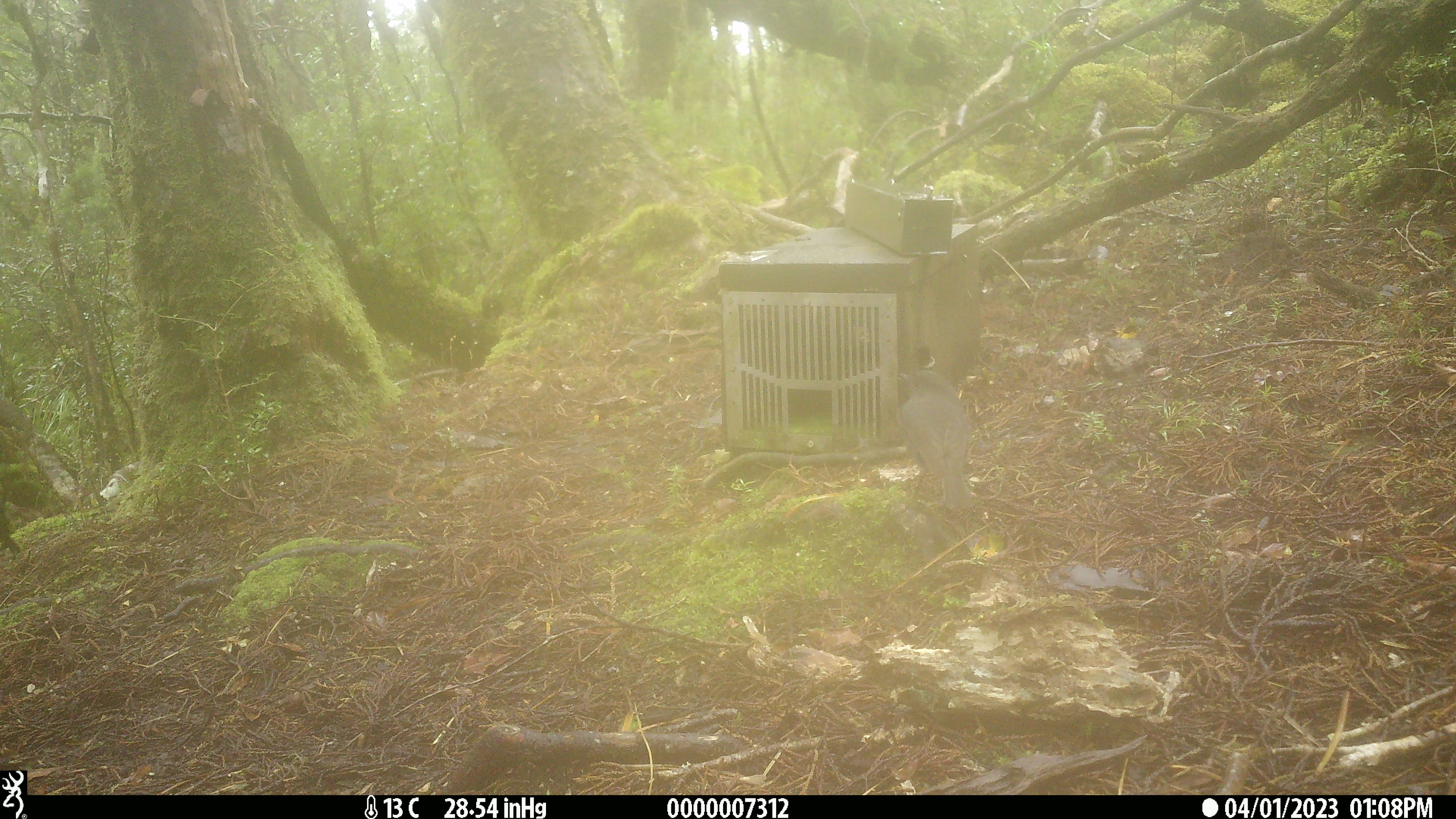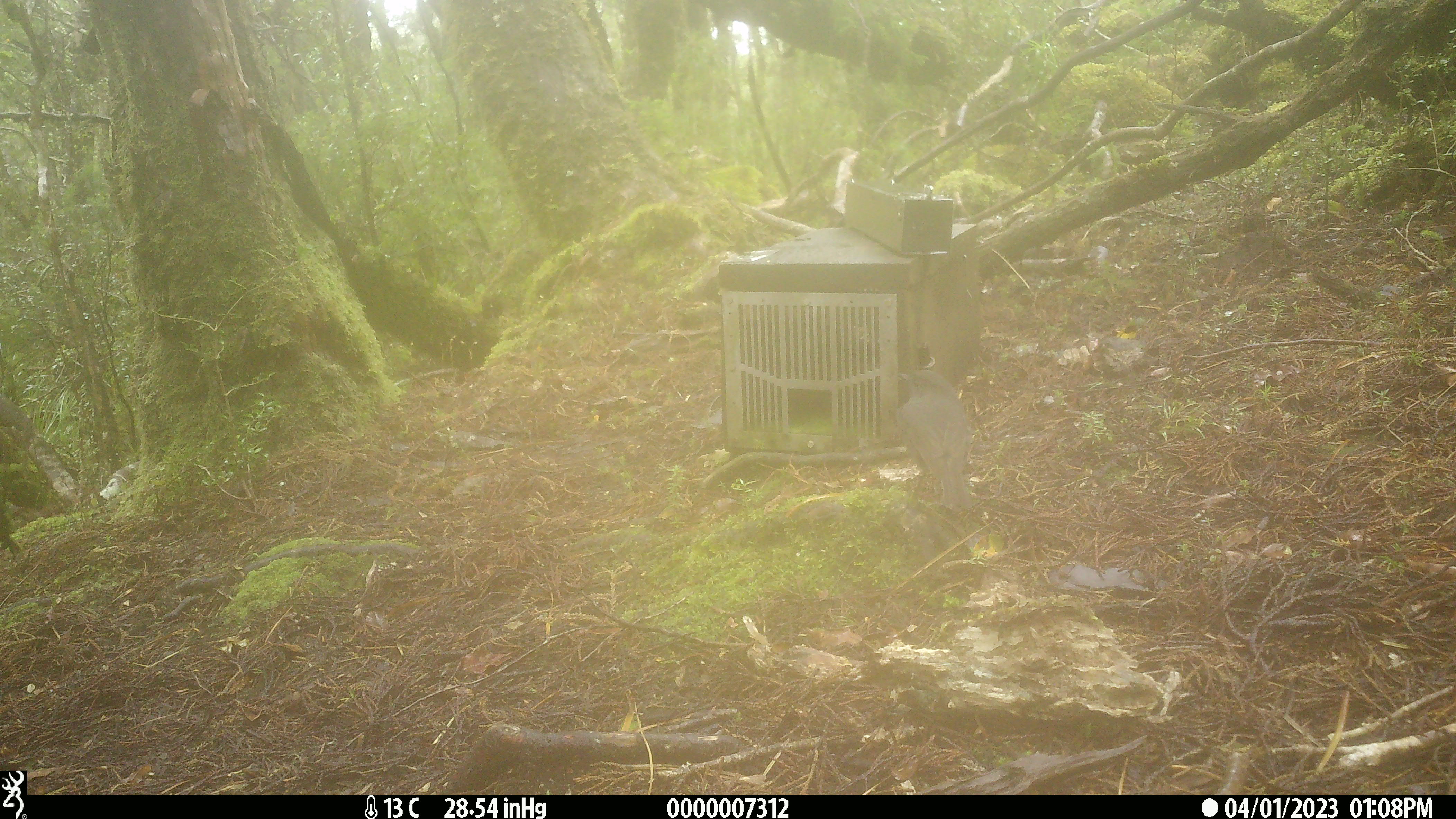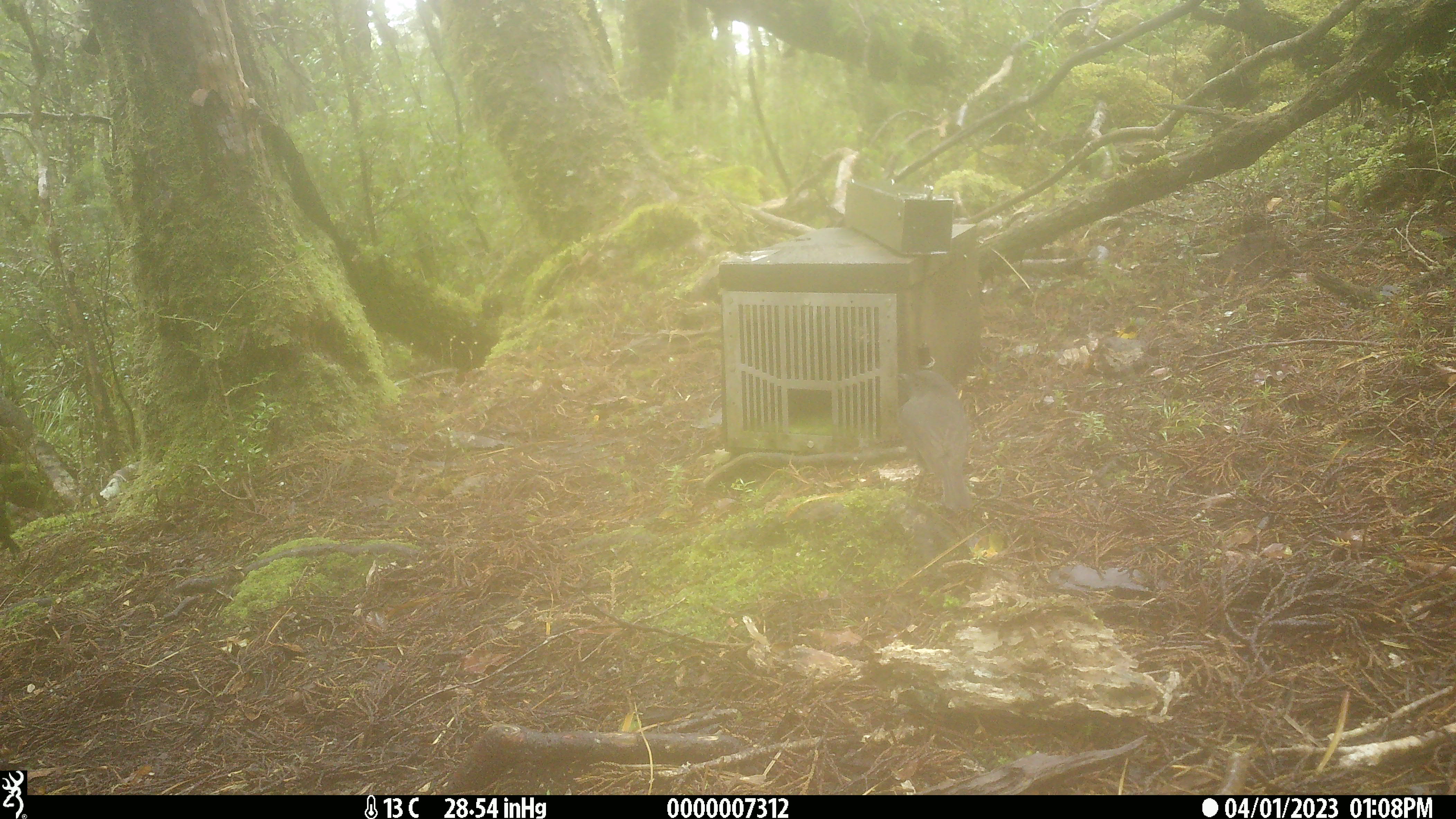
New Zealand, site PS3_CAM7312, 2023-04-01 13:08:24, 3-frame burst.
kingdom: Animalia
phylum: Chordata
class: Aves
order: Passeriformes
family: Petroicidae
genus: Petroica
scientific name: Petroica australis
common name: new zealand robin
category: robin